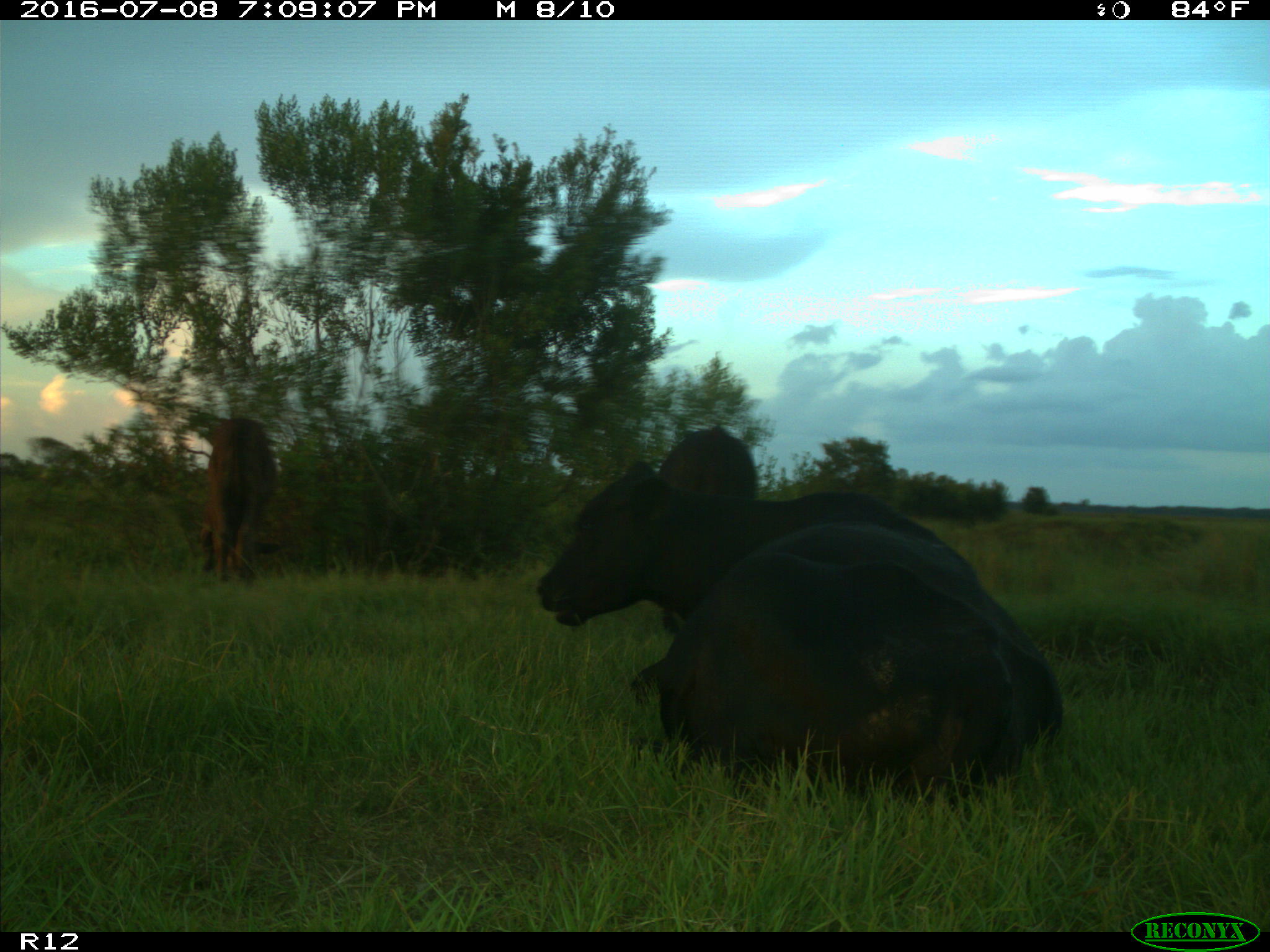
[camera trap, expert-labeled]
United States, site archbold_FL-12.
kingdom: Animalia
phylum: Chordata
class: Mammalia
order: Artiodactyla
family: Bovidae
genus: Bos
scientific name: Bos taurus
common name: domestic cow